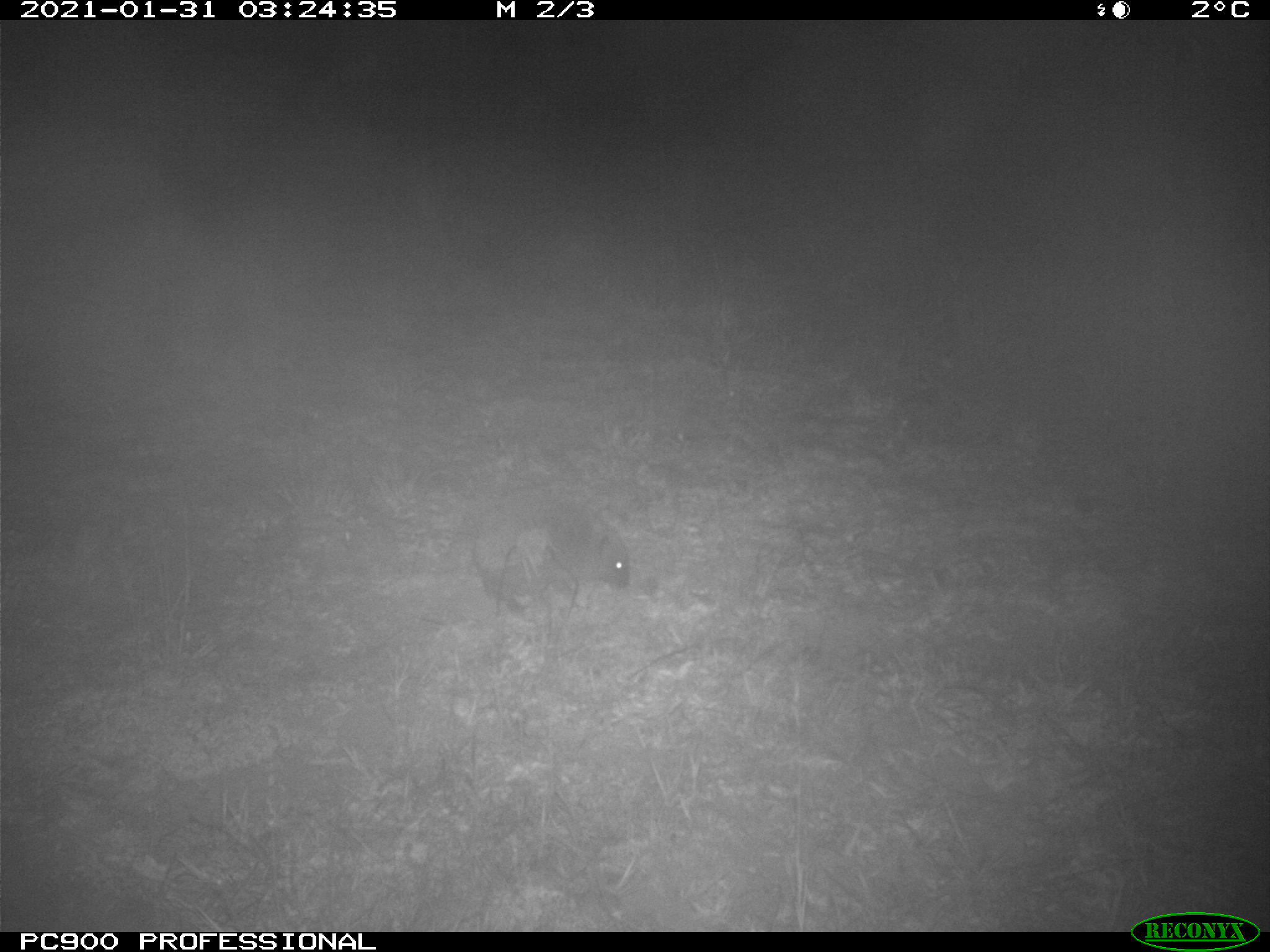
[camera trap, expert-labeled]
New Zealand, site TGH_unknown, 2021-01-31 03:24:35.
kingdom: Animalia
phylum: Chordata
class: Mammalia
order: Eulipotyphla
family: Erinaceidae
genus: Erinaceus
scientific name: Erinaceus europaeus europaeus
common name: european hedgehog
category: hedgehog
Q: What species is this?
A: Hedgehog (european hedgehog) (Erinaceus europaeus europaeus).